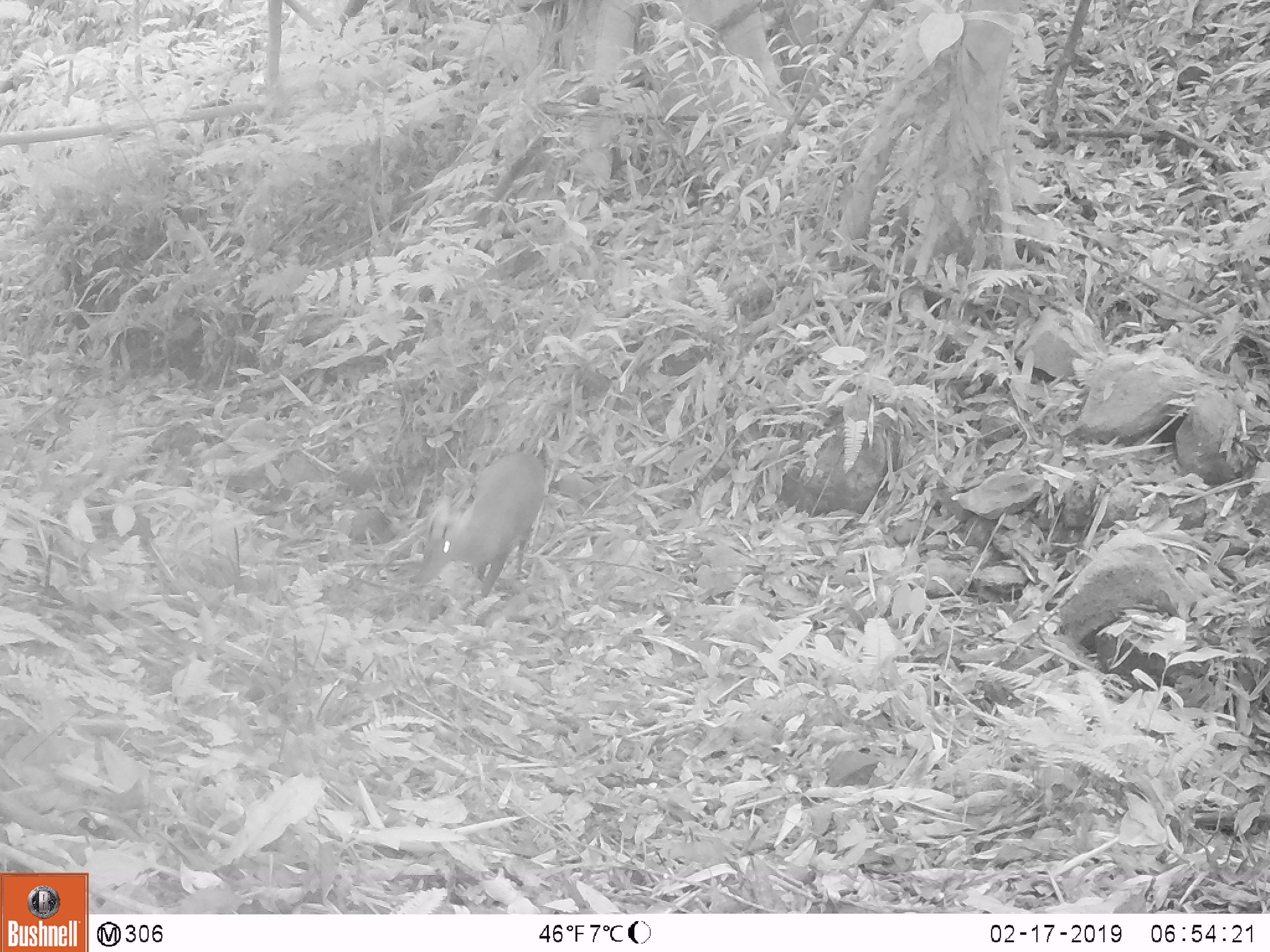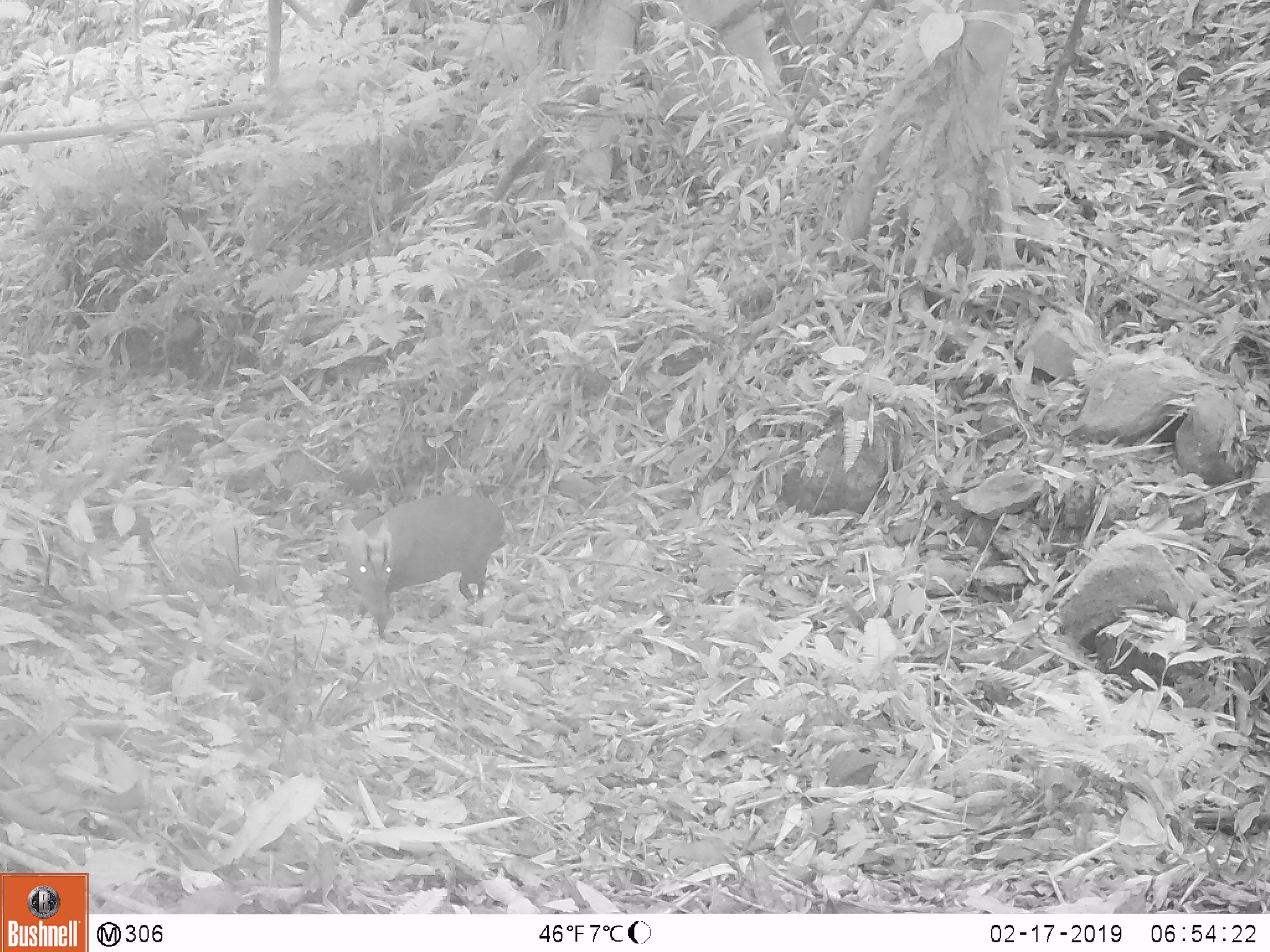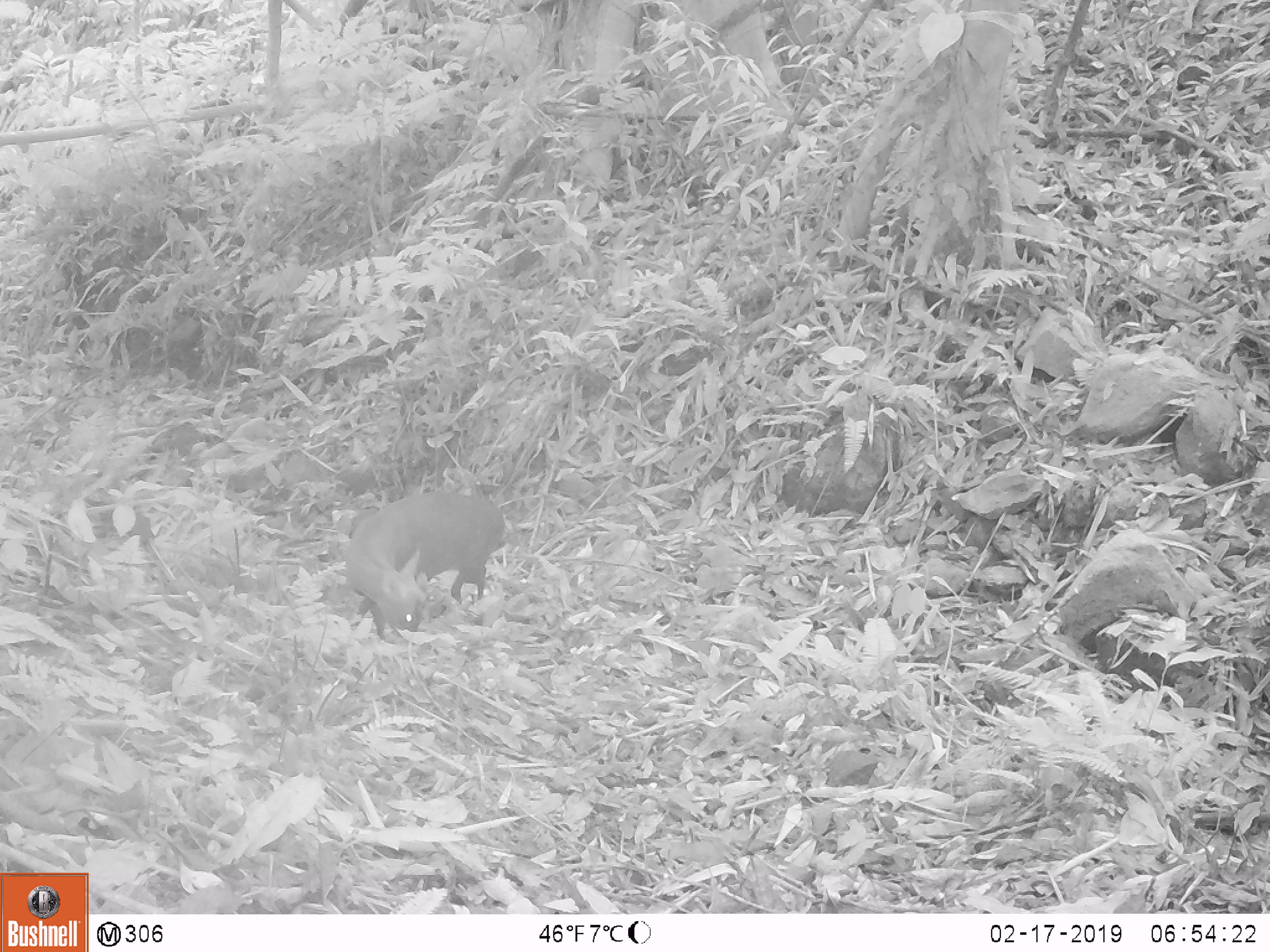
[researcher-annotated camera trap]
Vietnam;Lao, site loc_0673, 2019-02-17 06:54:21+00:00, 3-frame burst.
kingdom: Animalia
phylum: Chordata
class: Mammalia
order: Artiodactyla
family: Cervidae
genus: Muntiacus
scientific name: Muntiacus rooseveltorum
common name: roosevelt's muntjac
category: roosevelts muntjac group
Roosevelts muntjac group (roosevelt's muntjac) (Muntiacus rooseveltorum). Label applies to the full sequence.